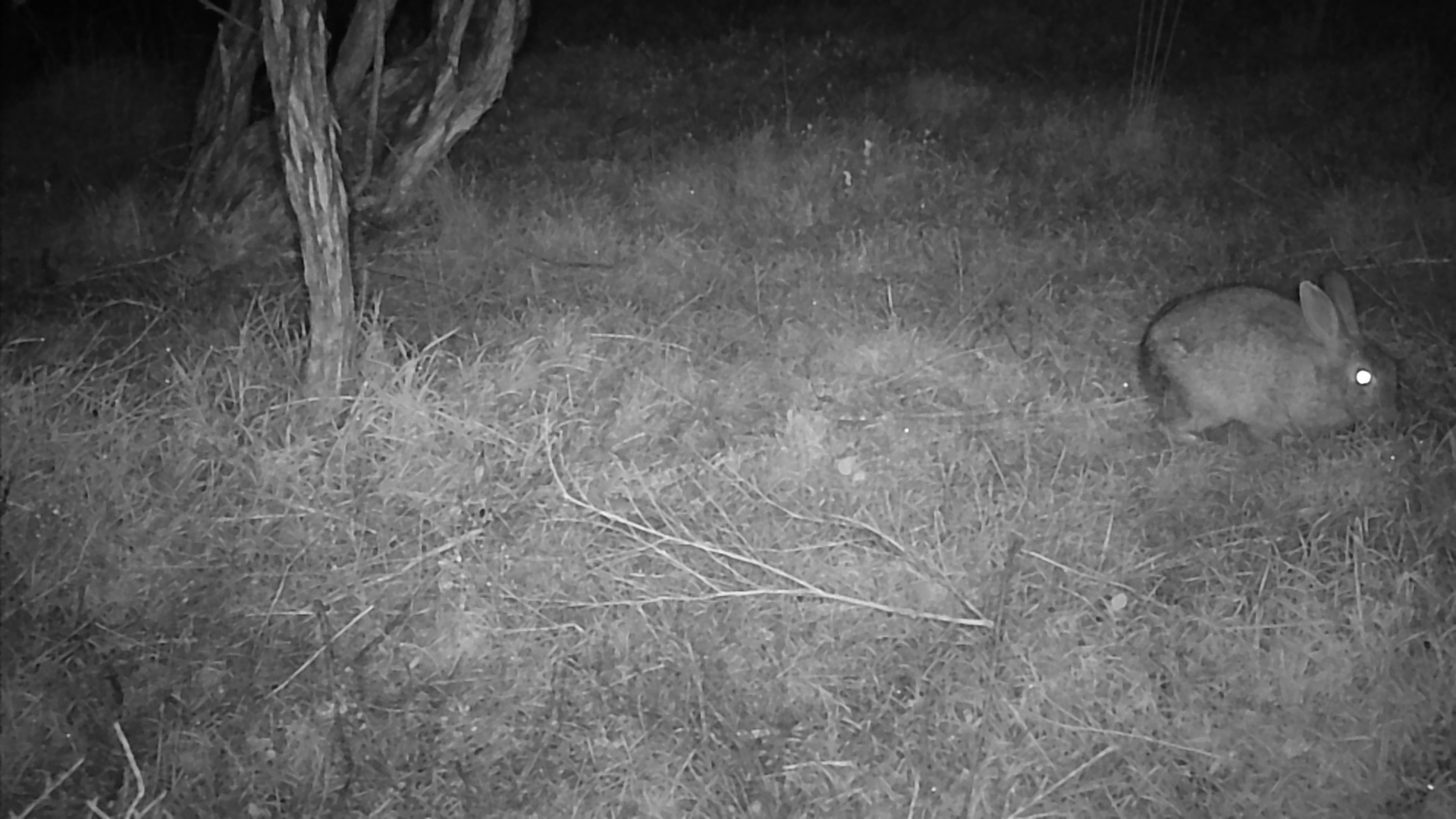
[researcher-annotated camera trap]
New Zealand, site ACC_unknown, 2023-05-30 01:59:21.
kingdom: Animalia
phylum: Chordata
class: Mammalia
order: Lagomorpha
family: Leporidae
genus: Oryctolagus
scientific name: Oryctolagus cuniculus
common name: european rabbit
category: rabbit